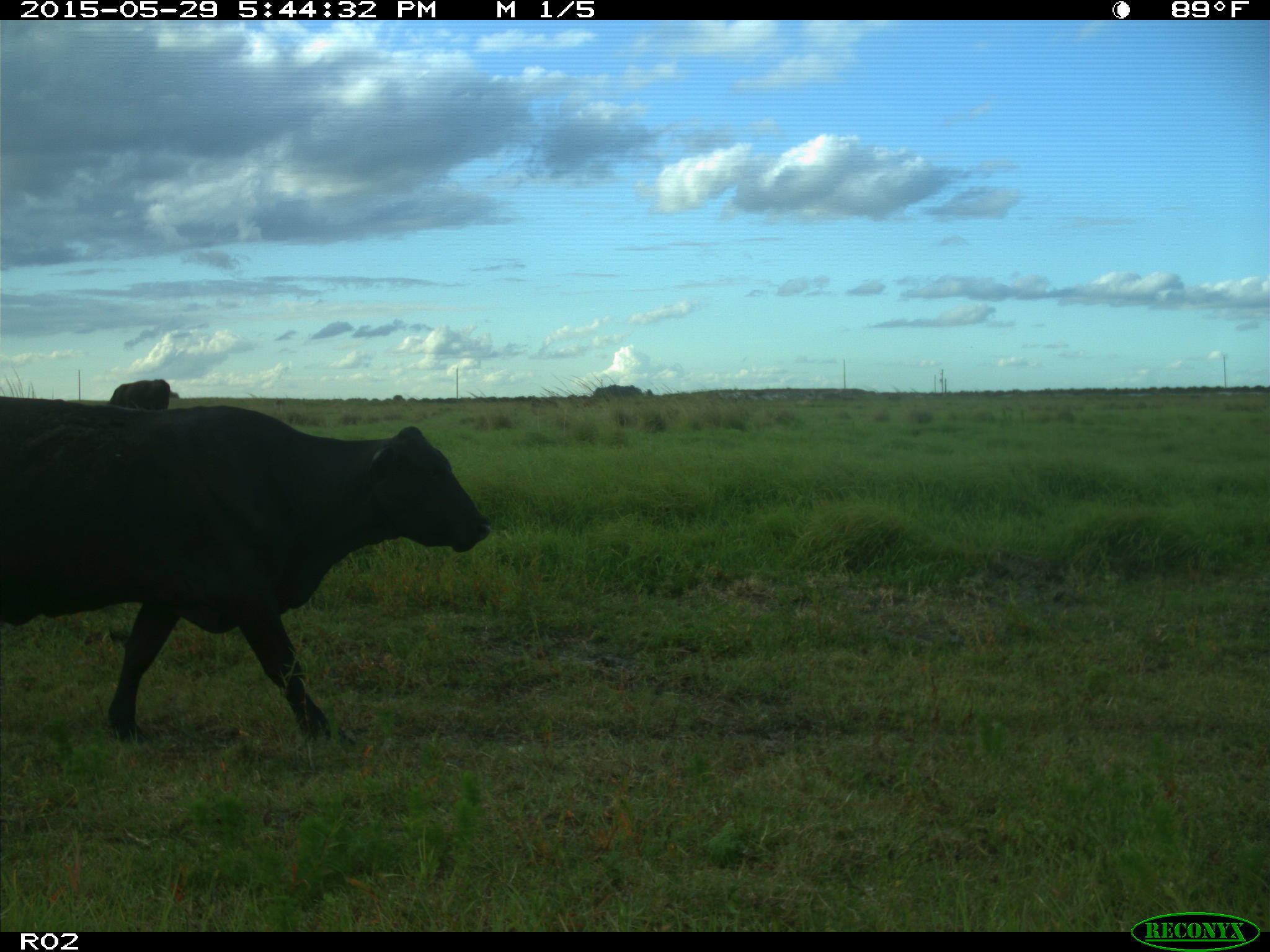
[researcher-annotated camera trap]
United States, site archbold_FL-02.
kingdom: Animalia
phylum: Chordata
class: Mammalia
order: Artiodactyla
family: Bovidae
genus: Bos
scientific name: Bos taurus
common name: domestic cow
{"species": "Bos taurus (domestic cow)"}